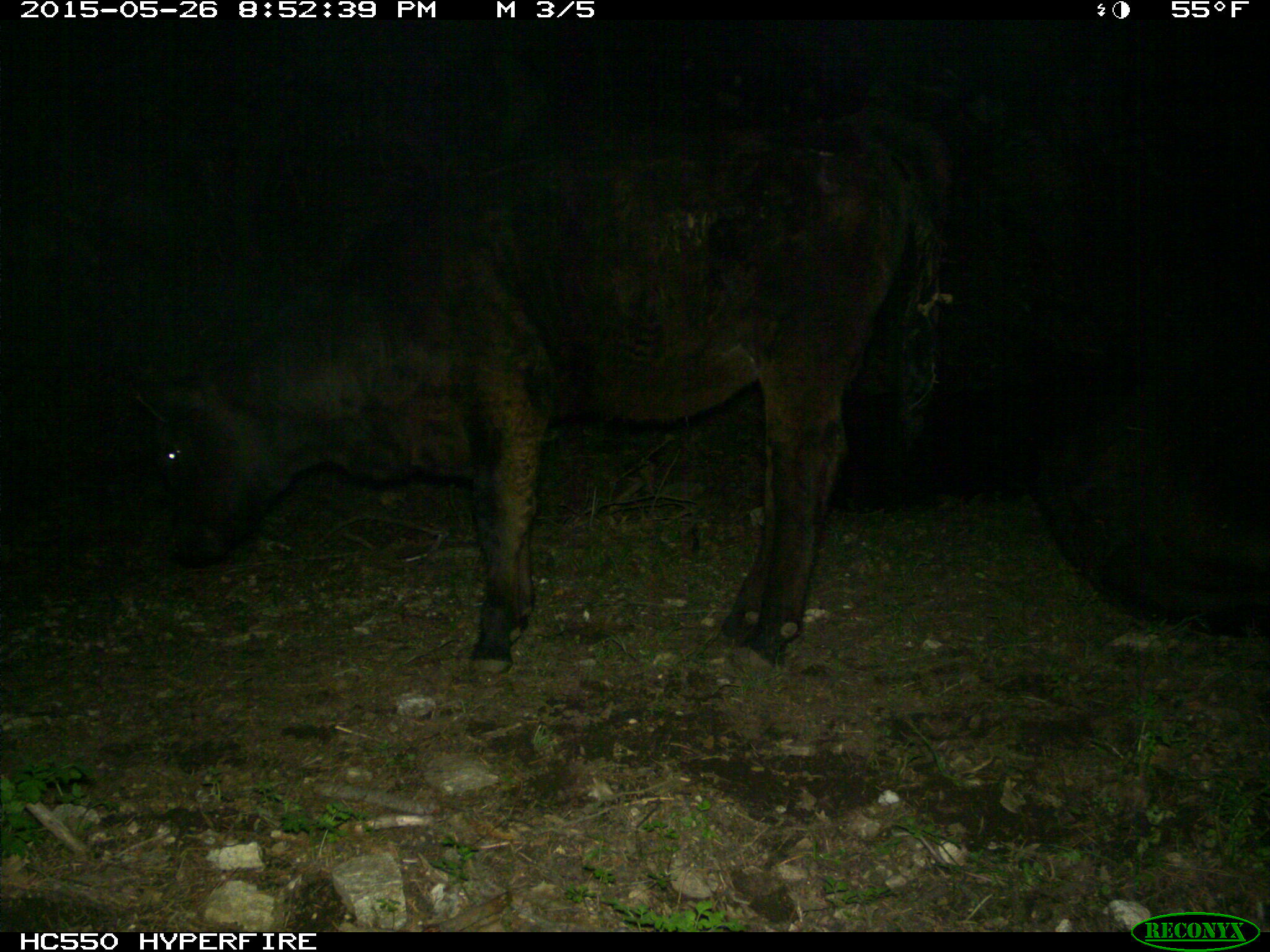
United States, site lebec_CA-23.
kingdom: Animalia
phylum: Chordata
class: Mammalia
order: Artiodactyla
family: Bovidae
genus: Bos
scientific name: Bos taurus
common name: domestic cow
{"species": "Bos taurus (domestic cow)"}